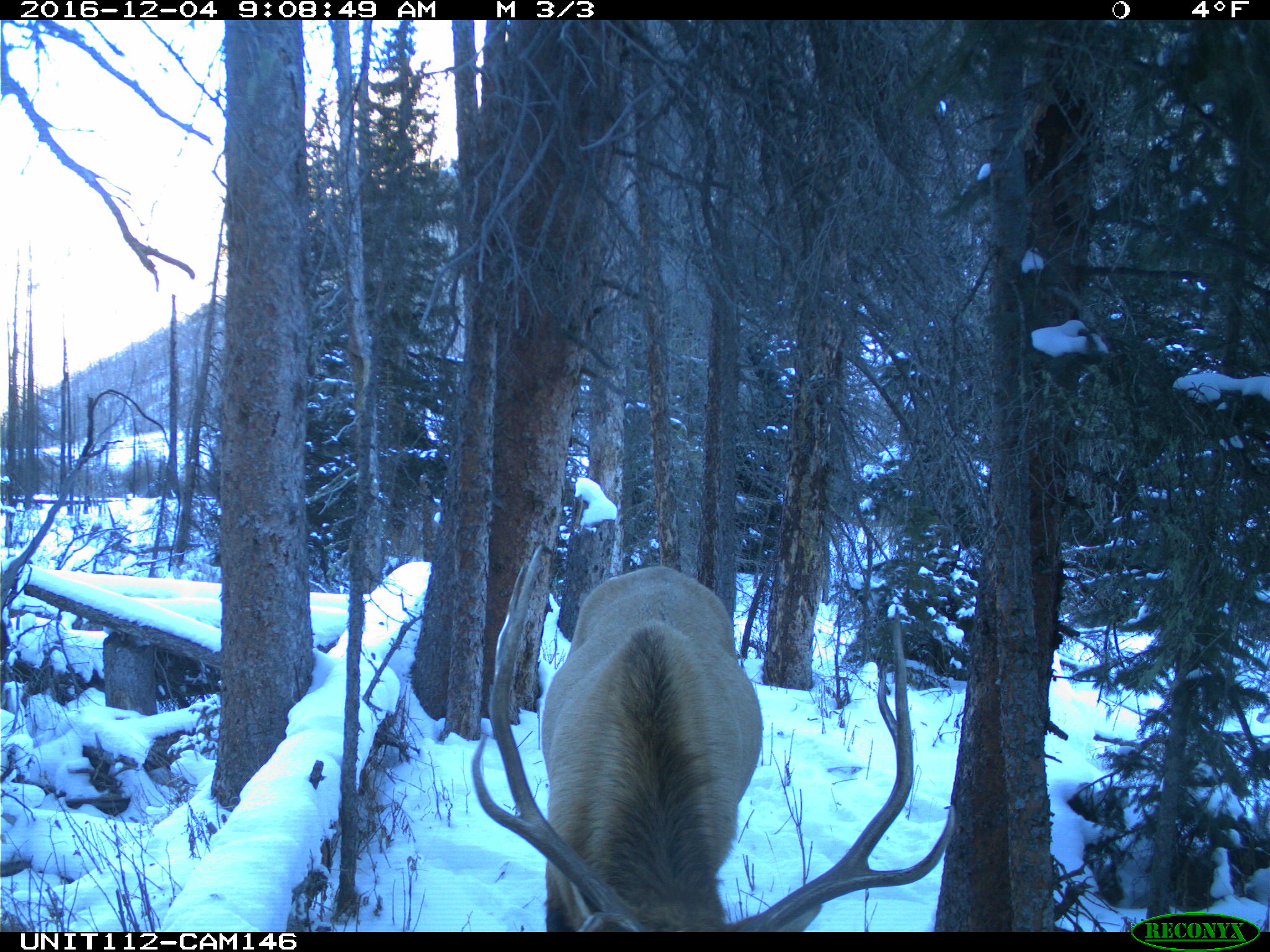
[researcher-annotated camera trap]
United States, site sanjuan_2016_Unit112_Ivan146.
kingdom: Animalia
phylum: Chordata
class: Mammalia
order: Artiodactyla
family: Cervidae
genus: Cervus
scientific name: Cervus elaphus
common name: red deer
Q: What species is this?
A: Cervus elaphus (red deer).